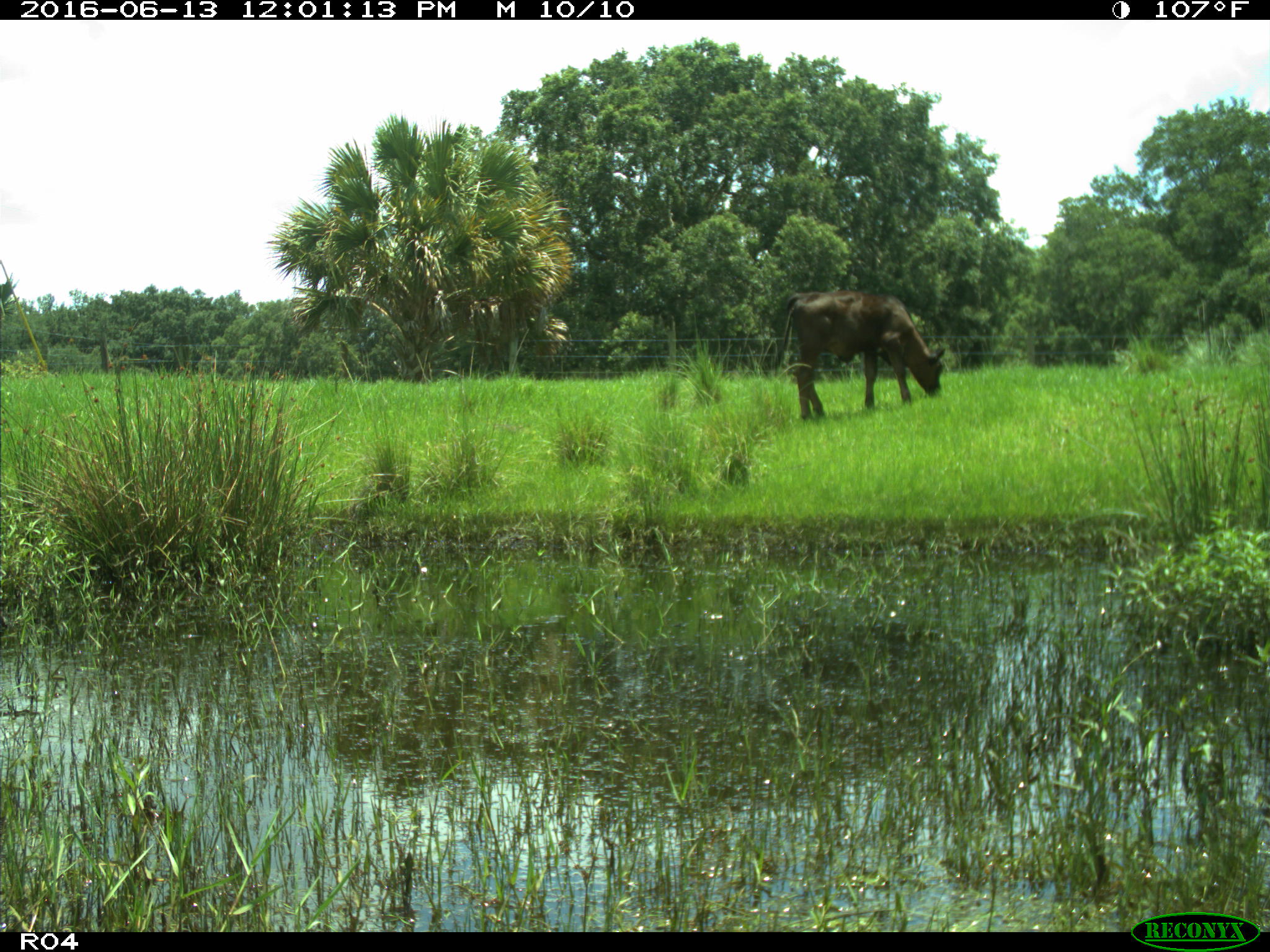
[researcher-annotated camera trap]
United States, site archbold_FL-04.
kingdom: Animalia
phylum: Chordata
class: Mammalia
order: Artiodactyla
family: Bovidae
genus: Bos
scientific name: Bos taurus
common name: domestic cow